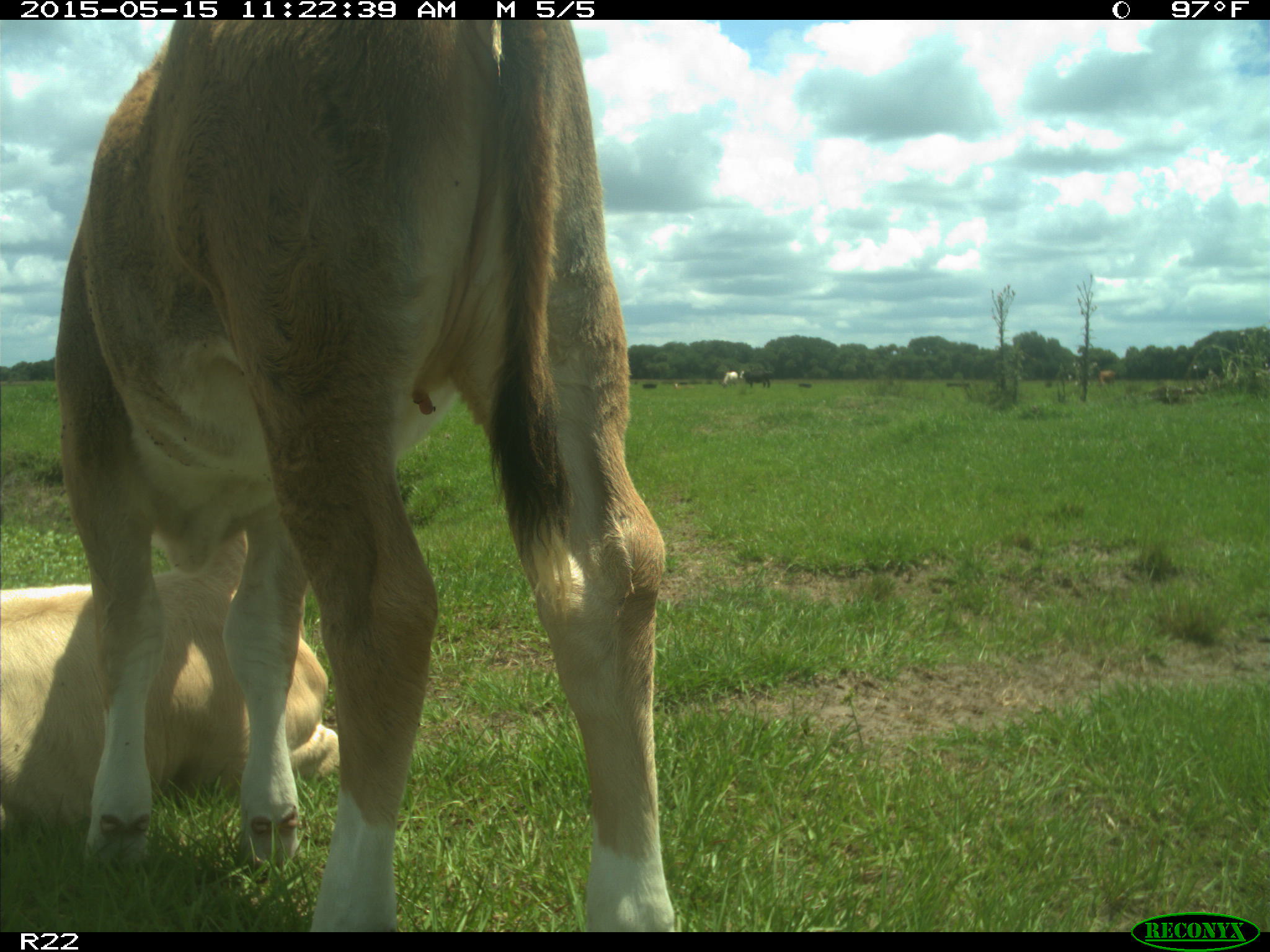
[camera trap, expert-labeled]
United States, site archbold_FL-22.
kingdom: Animalia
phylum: Chordata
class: Mammalia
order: Artiodactyla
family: Bovidae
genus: Bos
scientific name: Bos taurus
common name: domestic cow